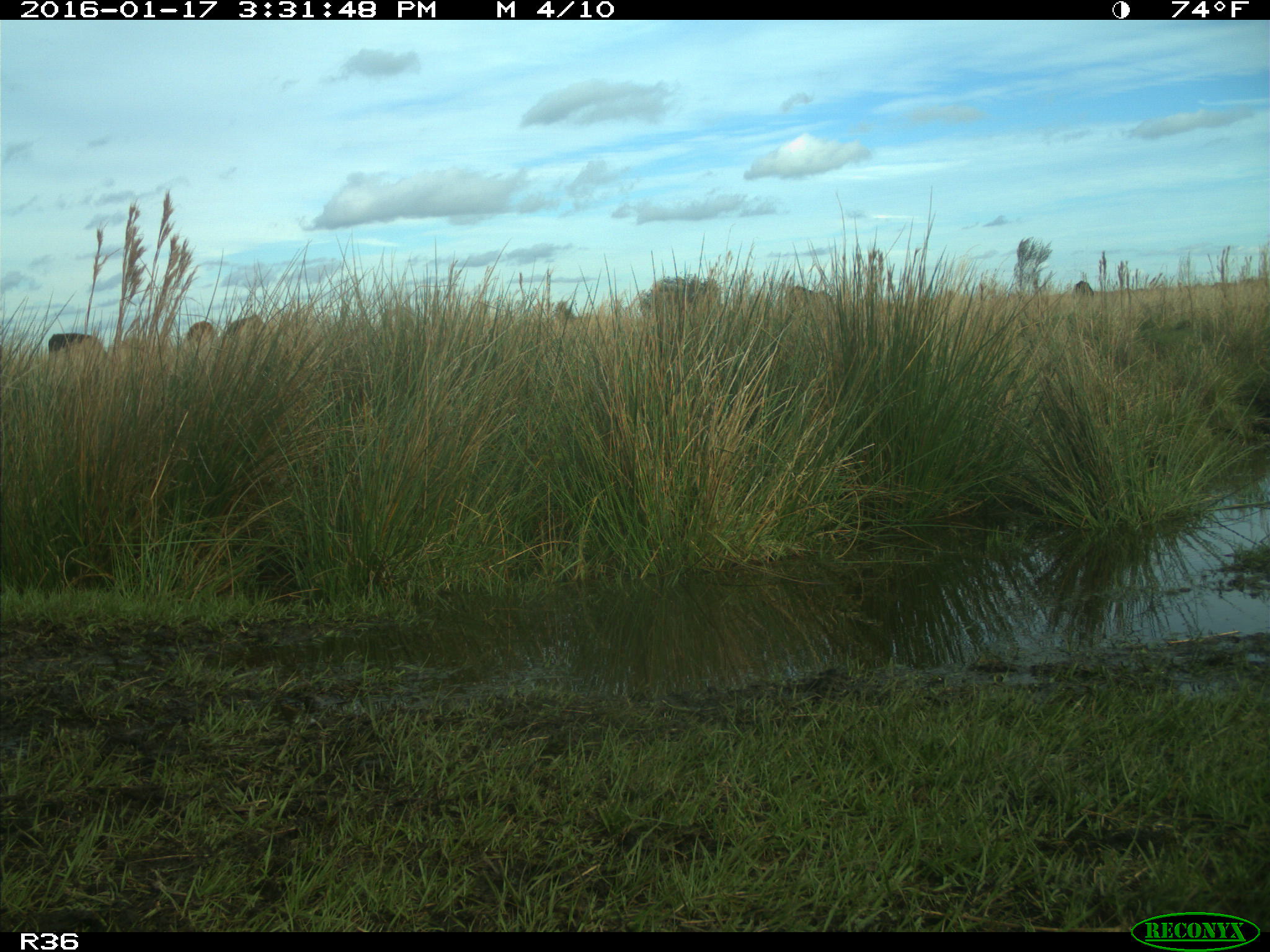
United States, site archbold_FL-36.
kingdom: Animalia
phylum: Chordata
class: Mammalia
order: Artiodactyla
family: Bovidae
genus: Bos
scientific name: Bos taurus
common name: domestic cow